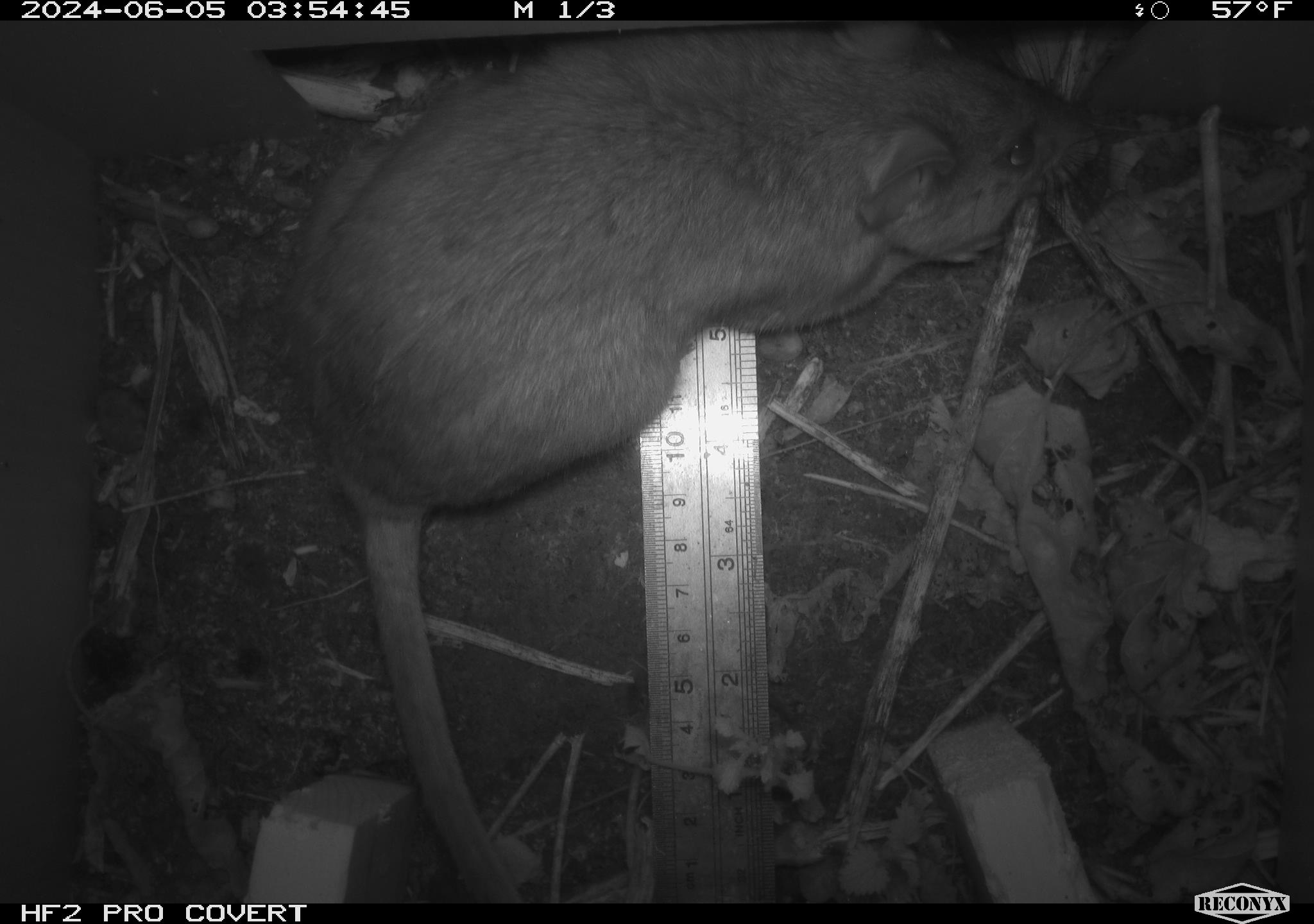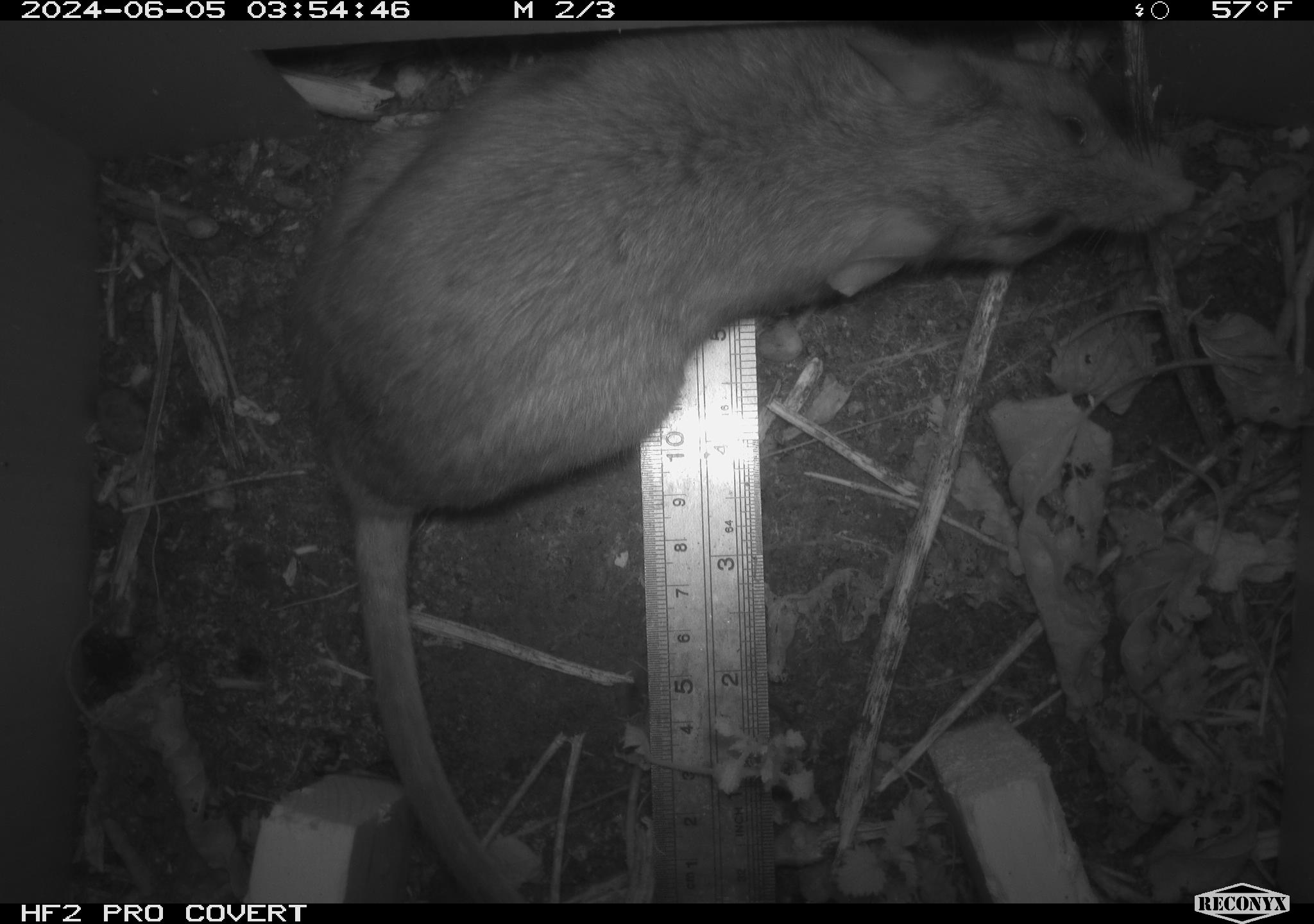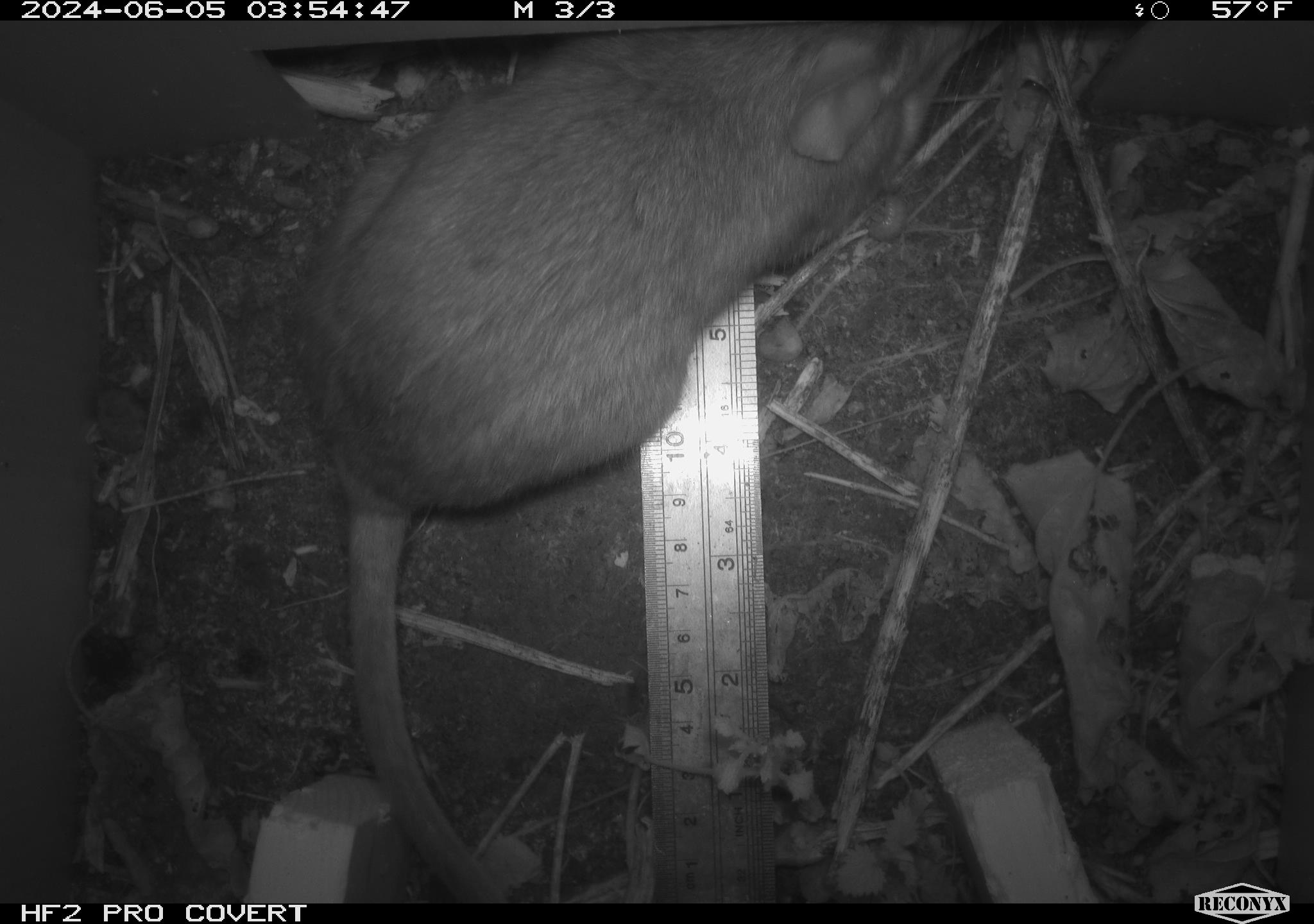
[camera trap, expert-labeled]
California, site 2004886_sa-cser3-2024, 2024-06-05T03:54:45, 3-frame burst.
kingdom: Animalia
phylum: Chordata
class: Mammalia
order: Rodentia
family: Muridae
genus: Rattus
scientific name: Rattus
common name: rat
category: rattus species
Rattus species (rat) (Rattus).